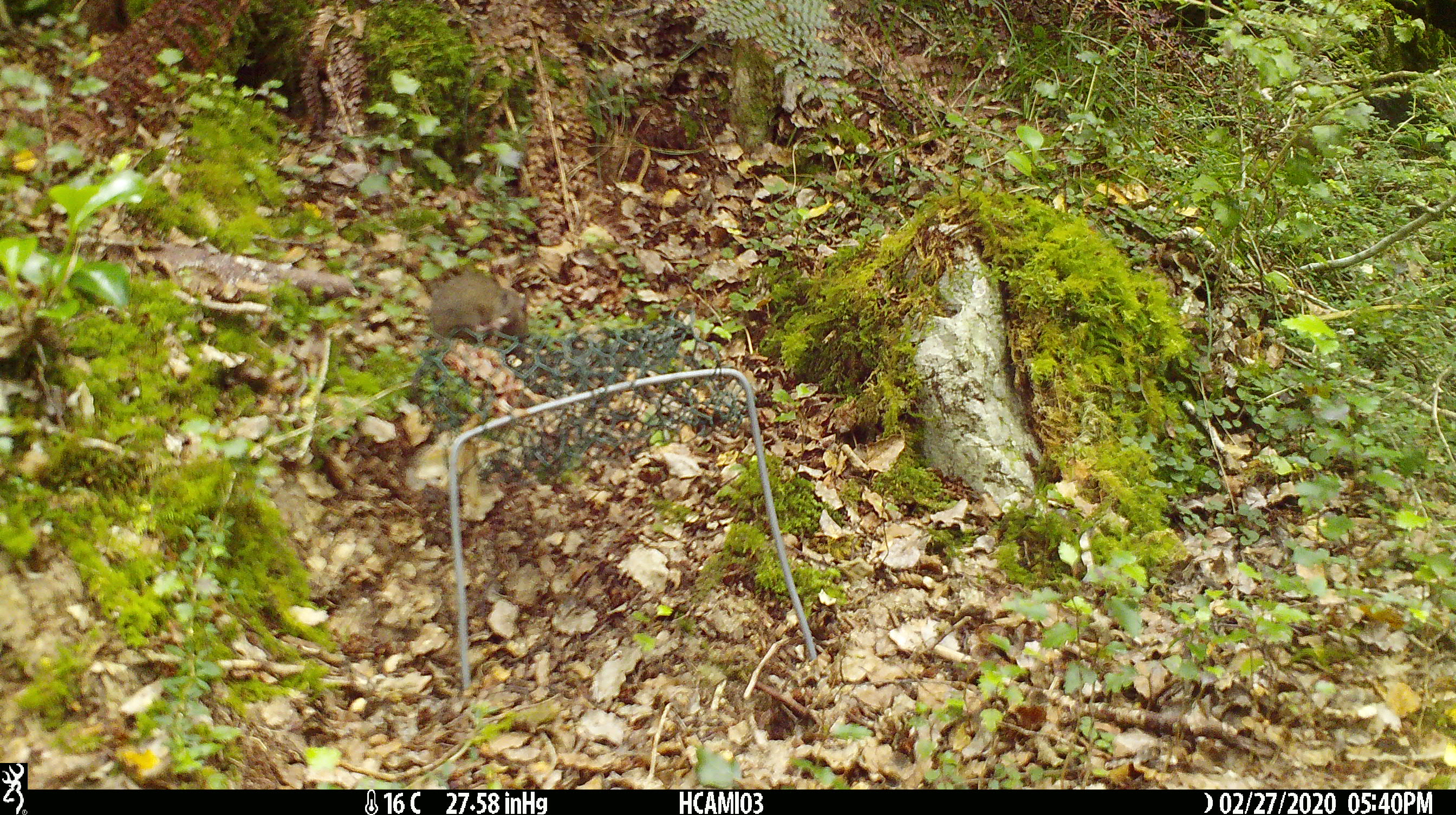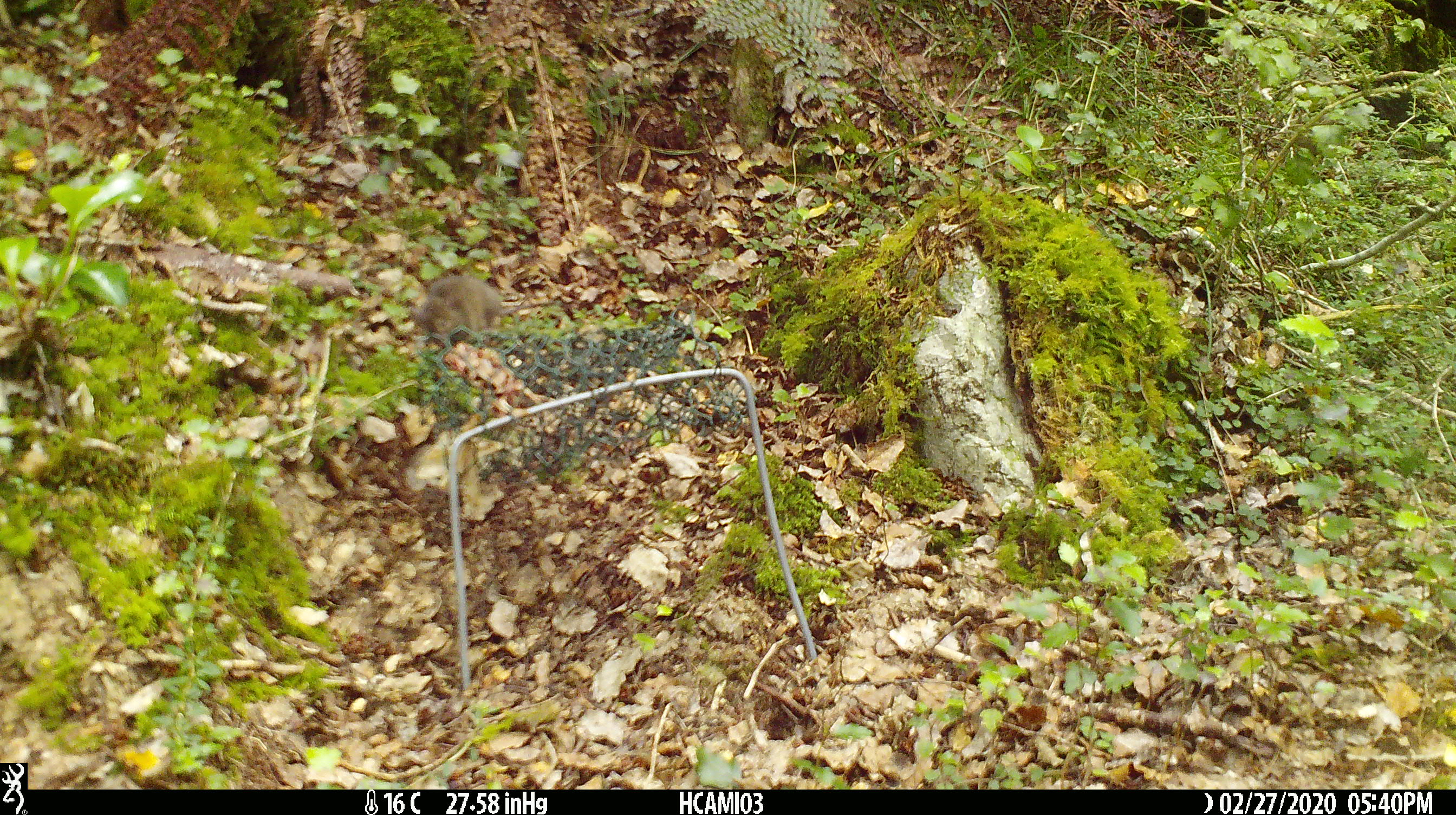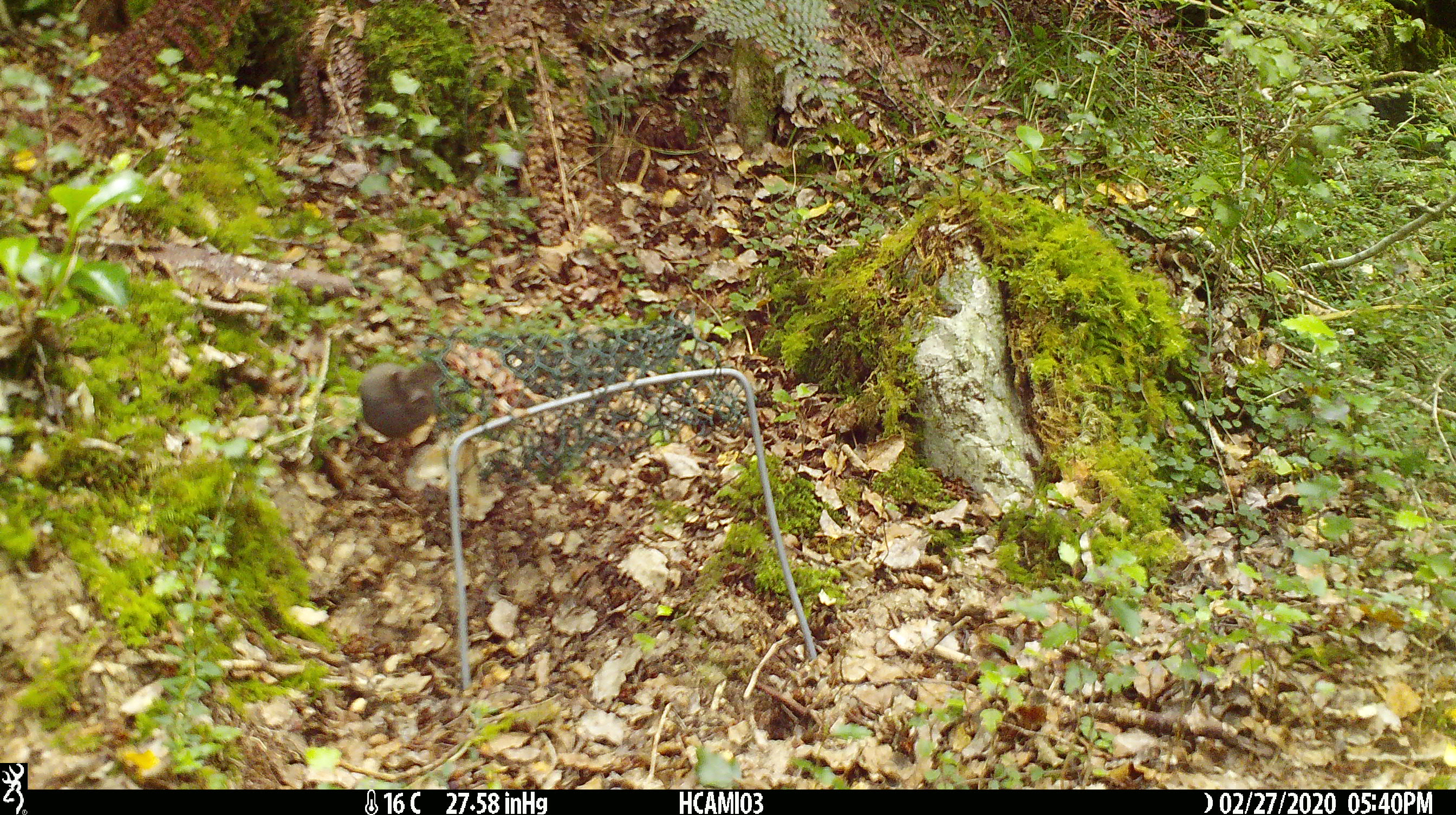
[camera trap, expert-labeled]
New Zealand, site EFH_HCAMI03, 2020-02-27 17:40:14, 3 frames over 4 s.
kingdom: Animalia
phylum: Chordata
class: Mammalia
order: Rodentia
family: Muridae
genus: Mus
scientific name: Mus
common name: mouse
Mouse (Mus).